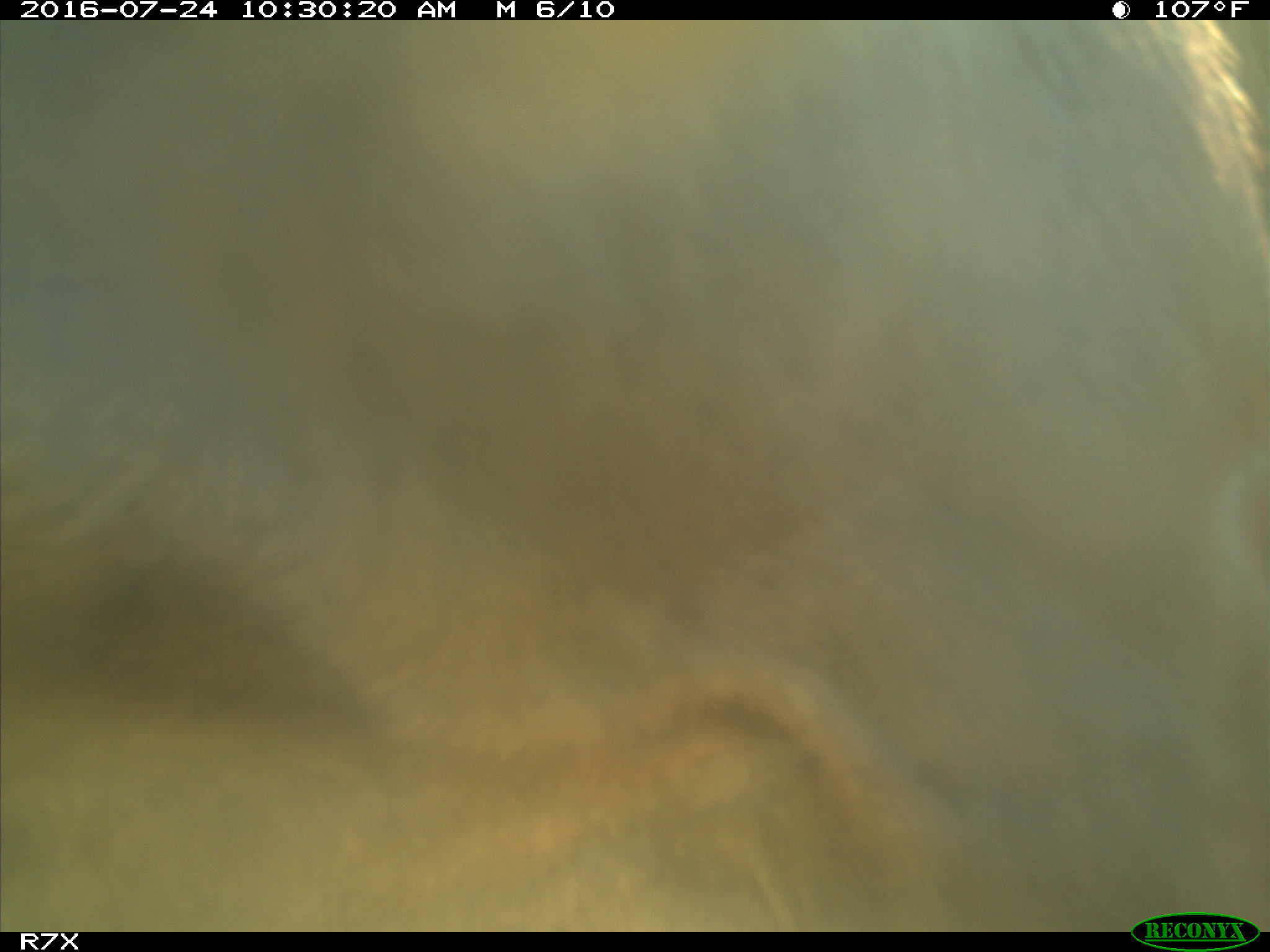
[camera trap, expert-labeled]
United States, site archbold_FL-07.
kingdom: Animalia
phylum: Chordata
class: Mammalia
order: Artiodactyla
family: Bovidae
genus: Bos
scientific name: Bos taurus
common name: domestic cow